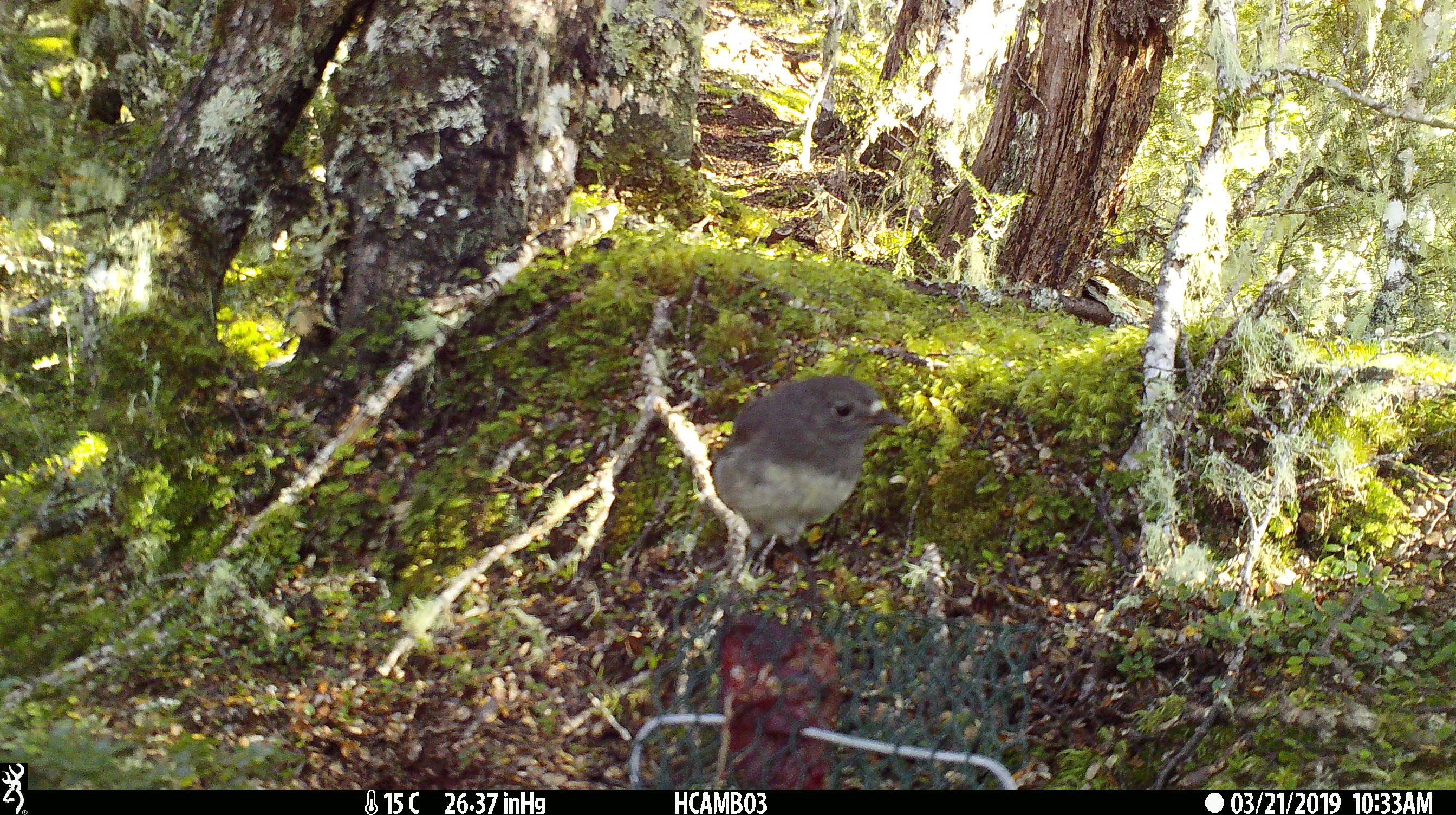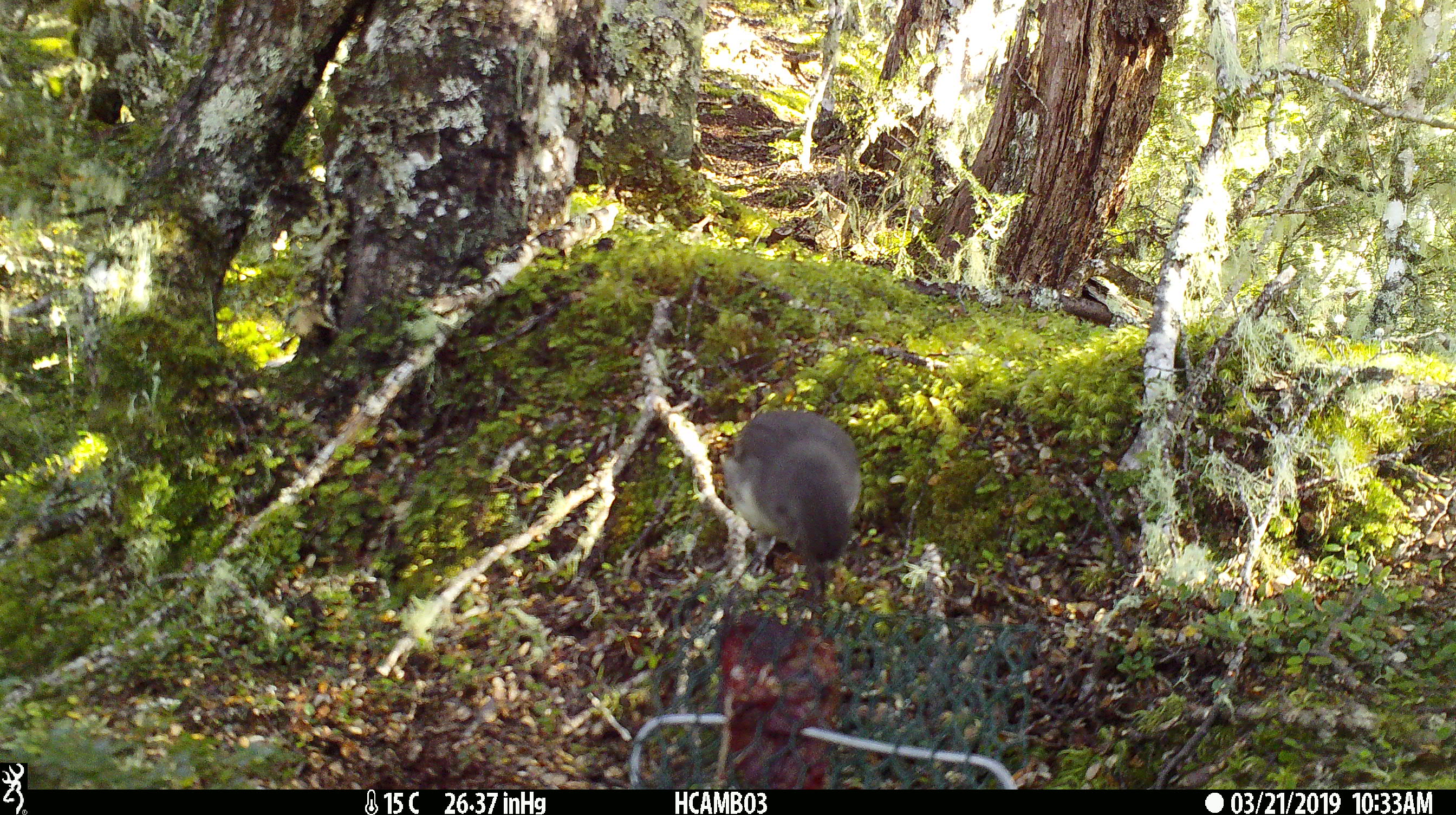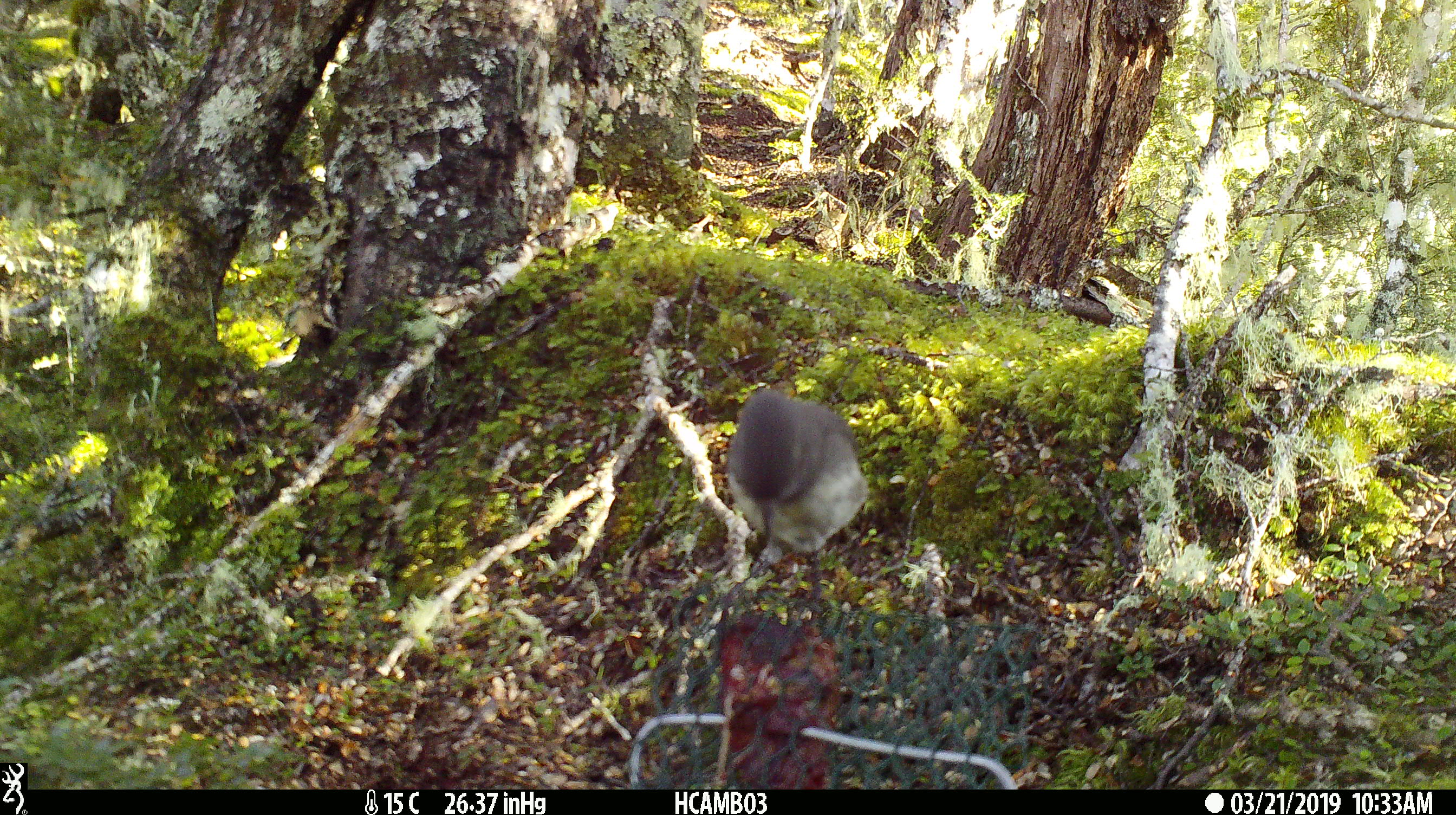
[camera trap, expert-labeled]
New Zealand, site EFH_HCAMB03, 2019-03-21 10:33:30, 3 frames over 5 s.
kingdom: Animalia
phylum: Chordata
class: Aves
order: Passeriformes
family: Petroicidae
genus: Petroica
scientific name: Petroica australis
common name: new zealand robin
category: robin